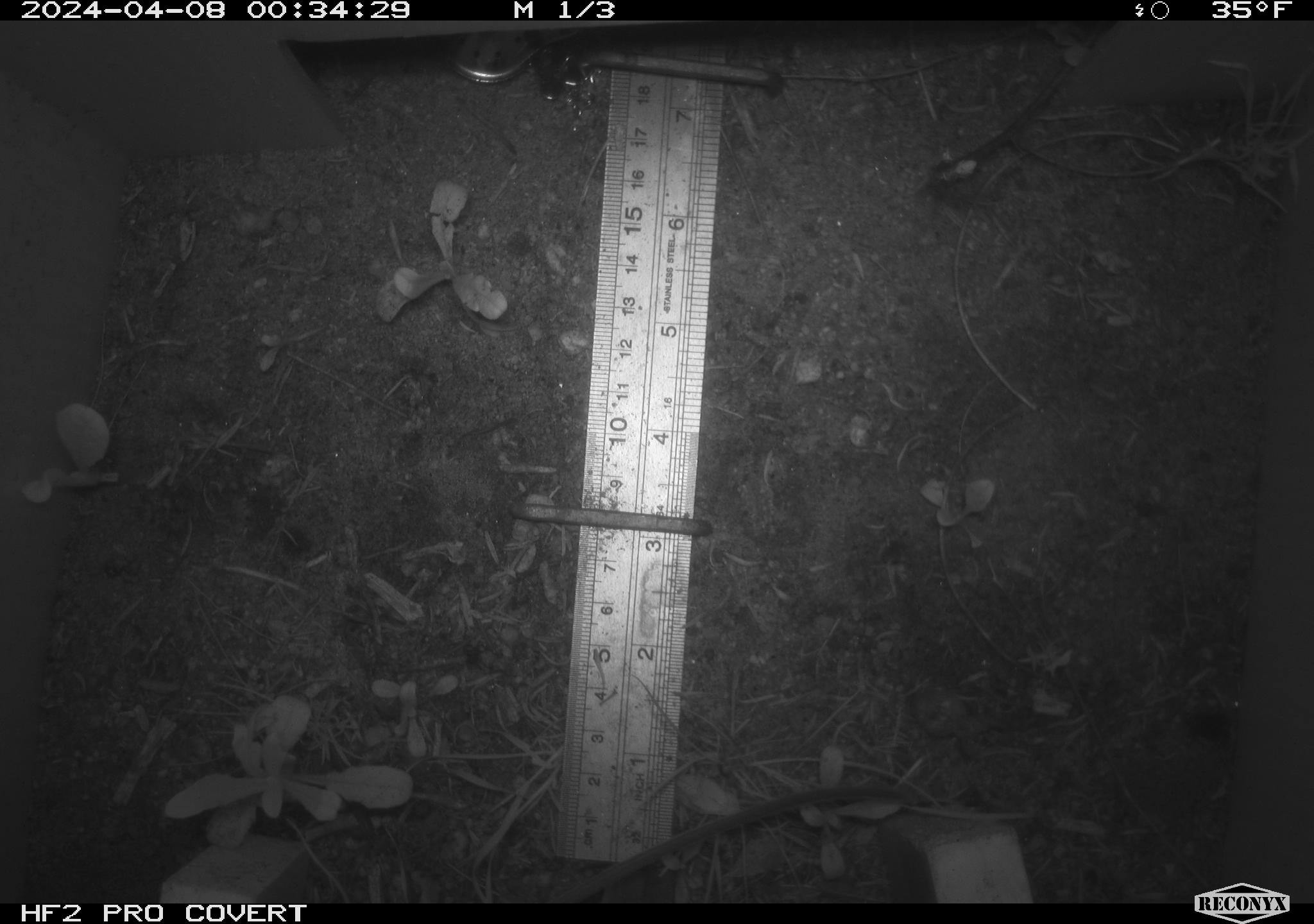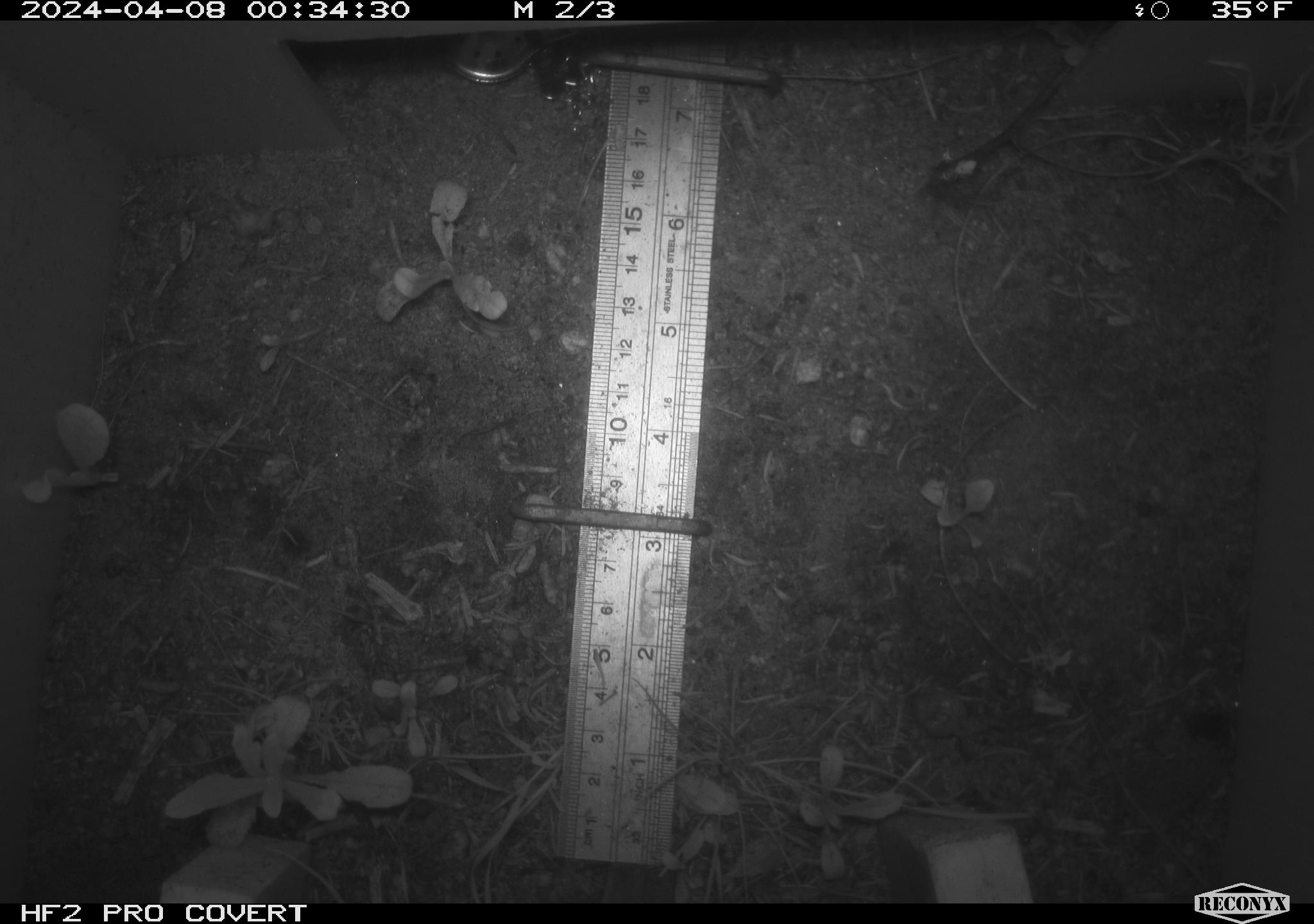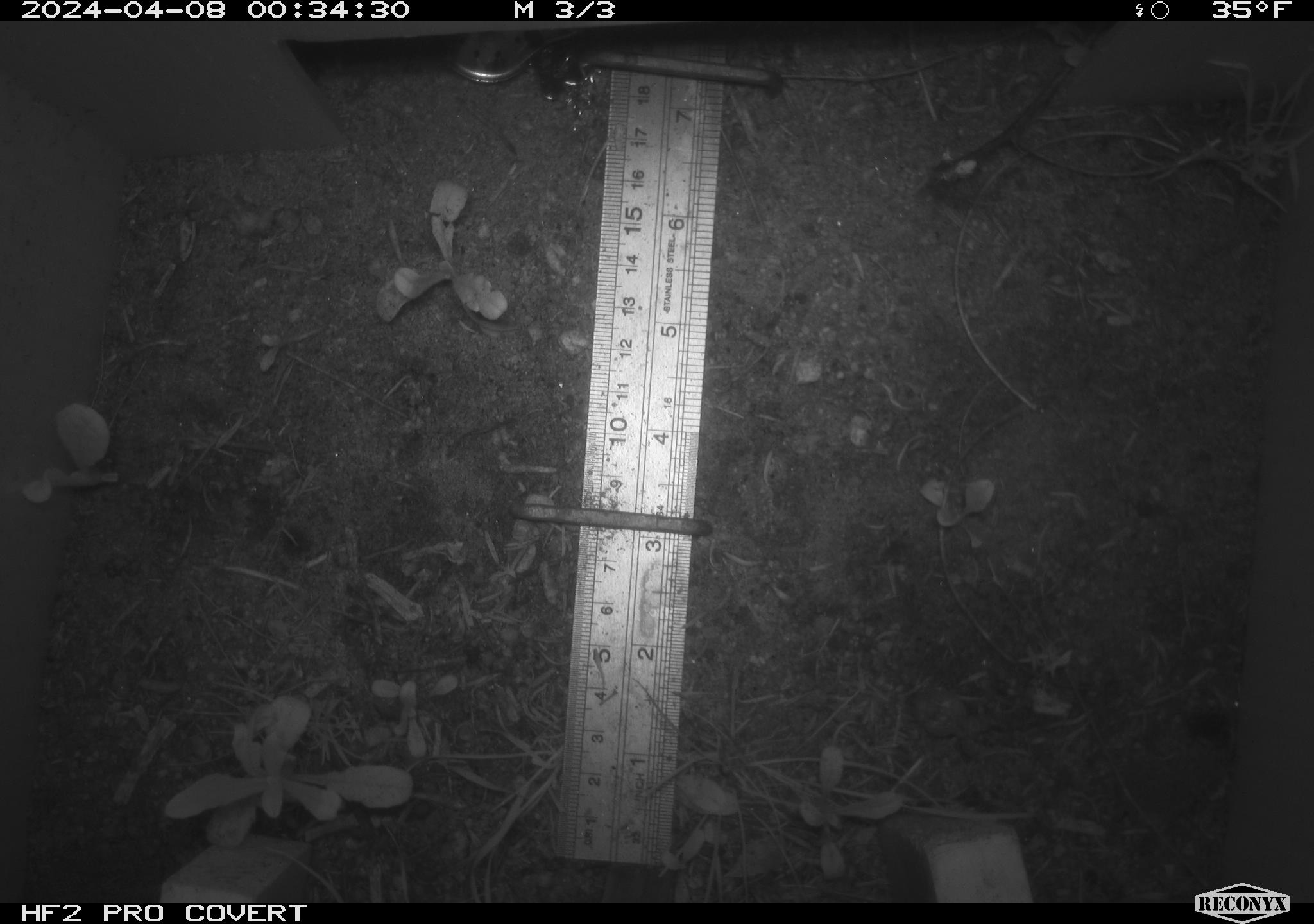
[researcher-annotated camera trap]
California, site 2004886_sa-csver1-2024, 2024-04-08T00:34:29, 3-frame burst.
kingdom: Animalia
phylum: Chordata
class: Mammalia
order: Rodentia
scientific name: Rodentia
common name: rodent